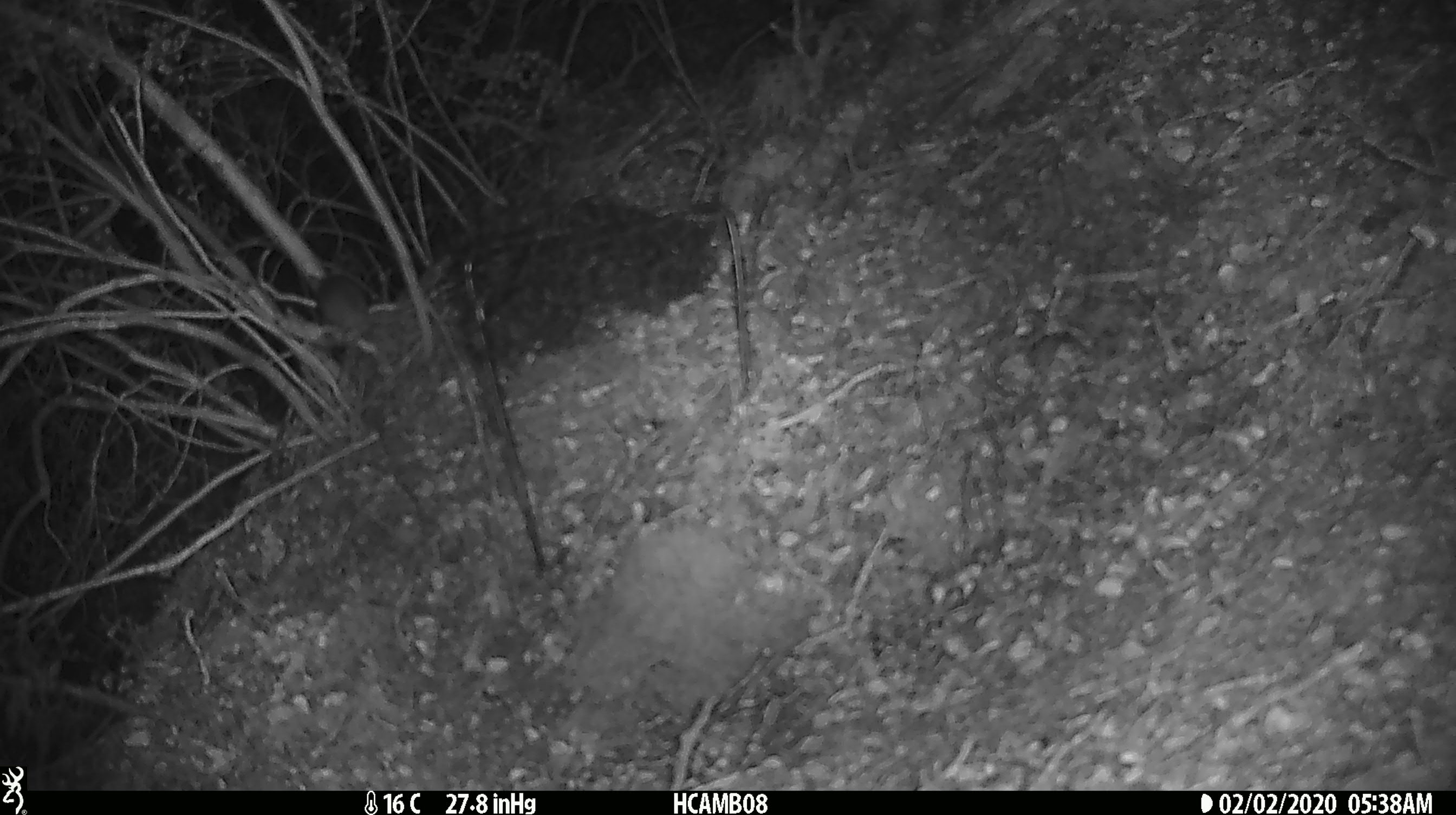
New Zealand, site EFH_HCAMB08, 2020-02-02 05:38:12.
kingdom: Animalia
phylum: Chordata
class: Mammalia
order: Rodentia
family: Muridae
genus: Mus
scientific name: Mus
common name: mouse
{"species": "mouse (Mus)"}